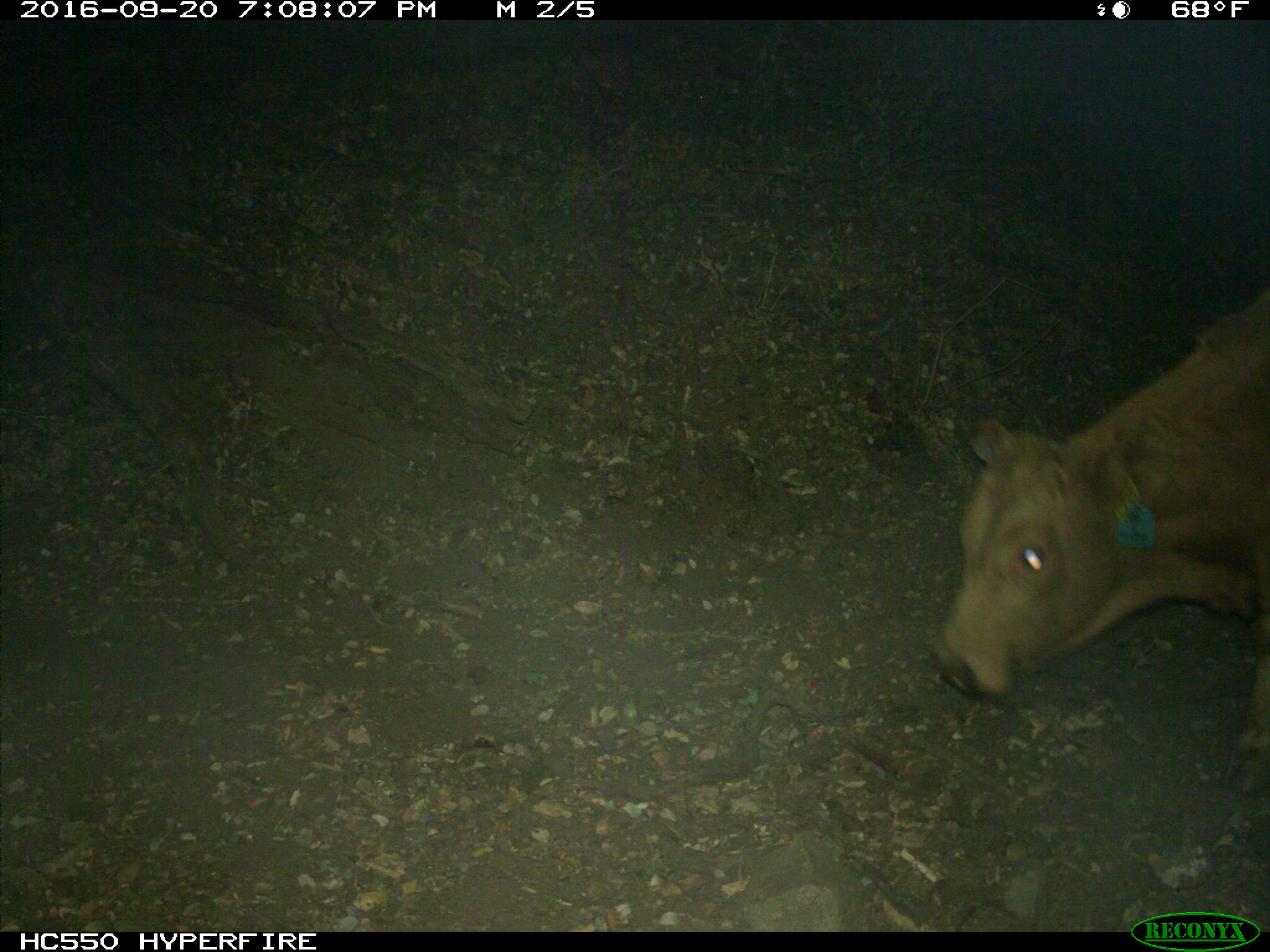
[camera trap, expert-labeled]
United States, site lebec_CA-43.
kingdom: Animalia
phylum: Chordata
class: Mammalia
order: Artiodactyla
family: Bovidae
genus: Bos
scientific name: Bos taurus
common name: domestic cow